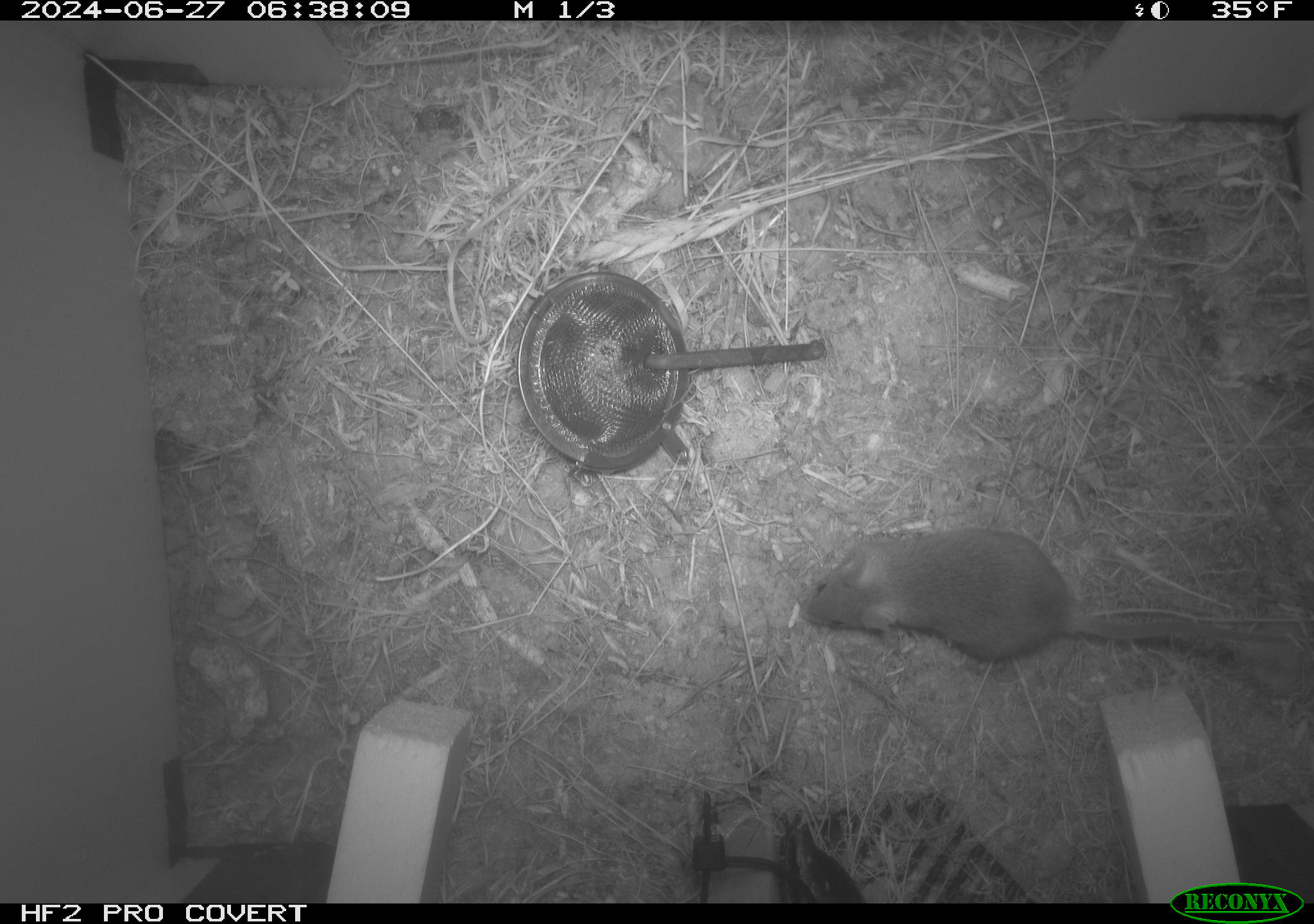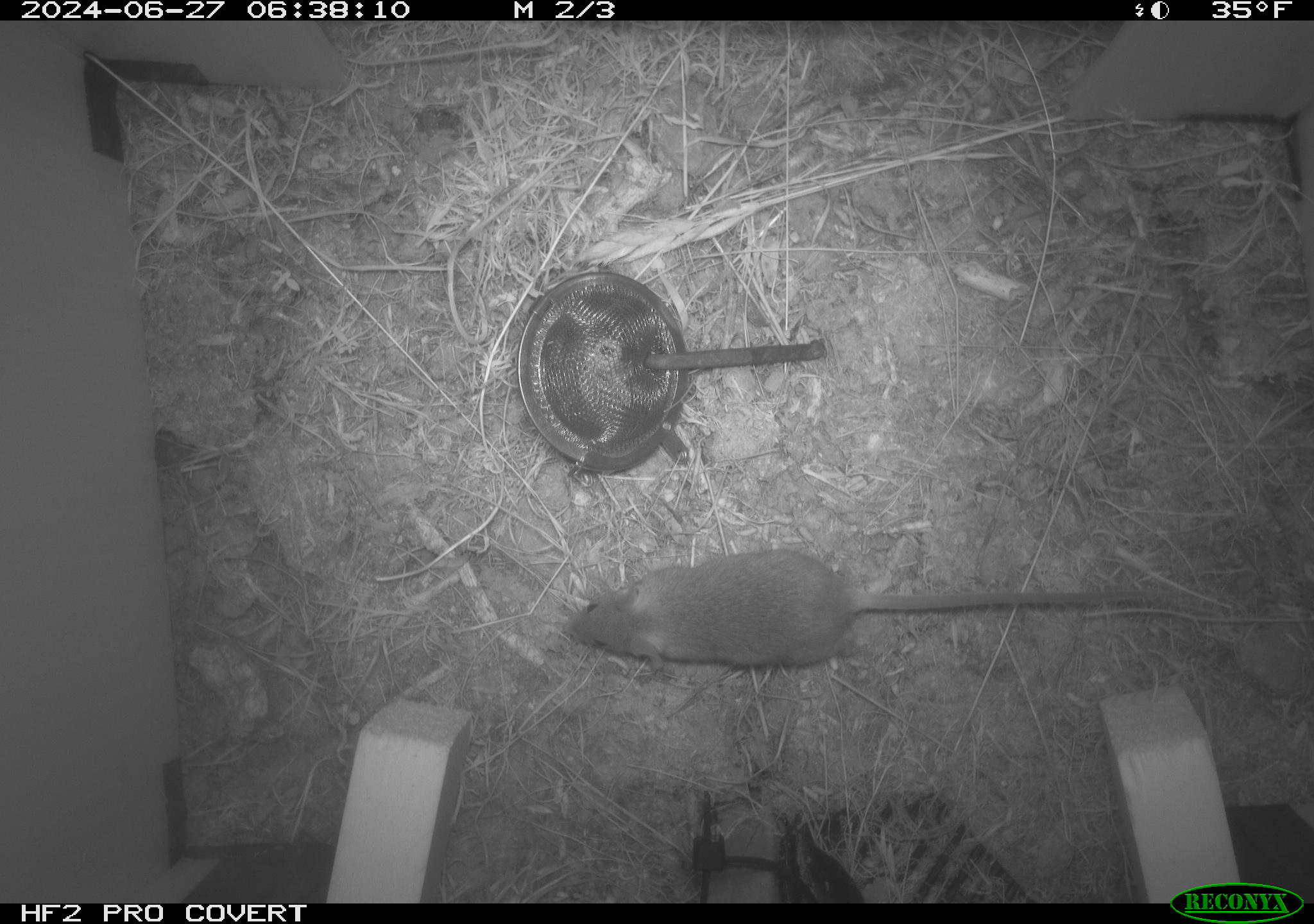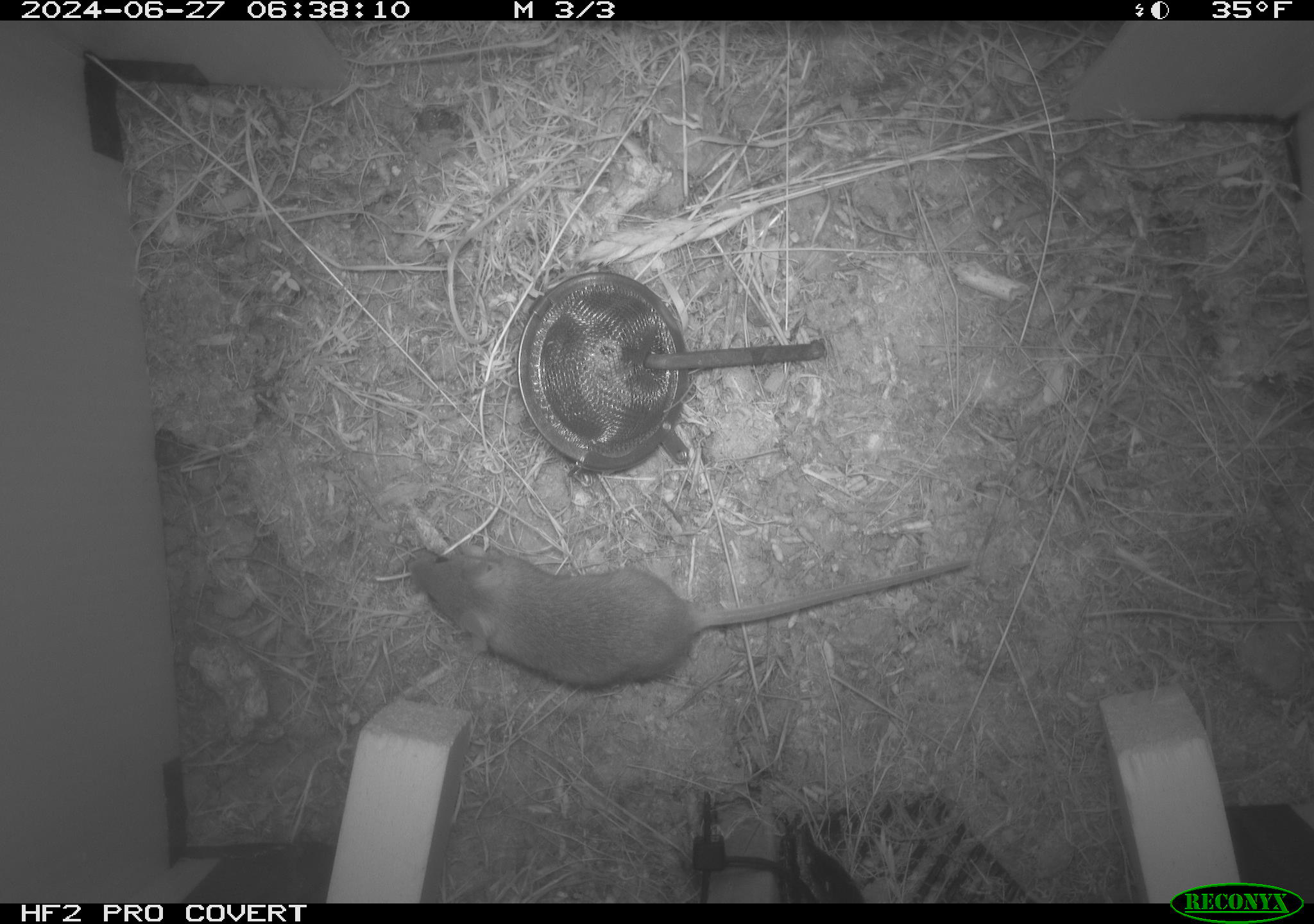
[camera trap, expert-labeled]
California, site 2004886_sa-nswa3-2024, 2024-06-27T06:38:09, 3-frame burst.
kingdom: Animalia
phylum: Chordata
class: Mammalia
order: Rodentia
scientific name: Rodentia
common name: rodent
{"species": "rodent (Rodentia)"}